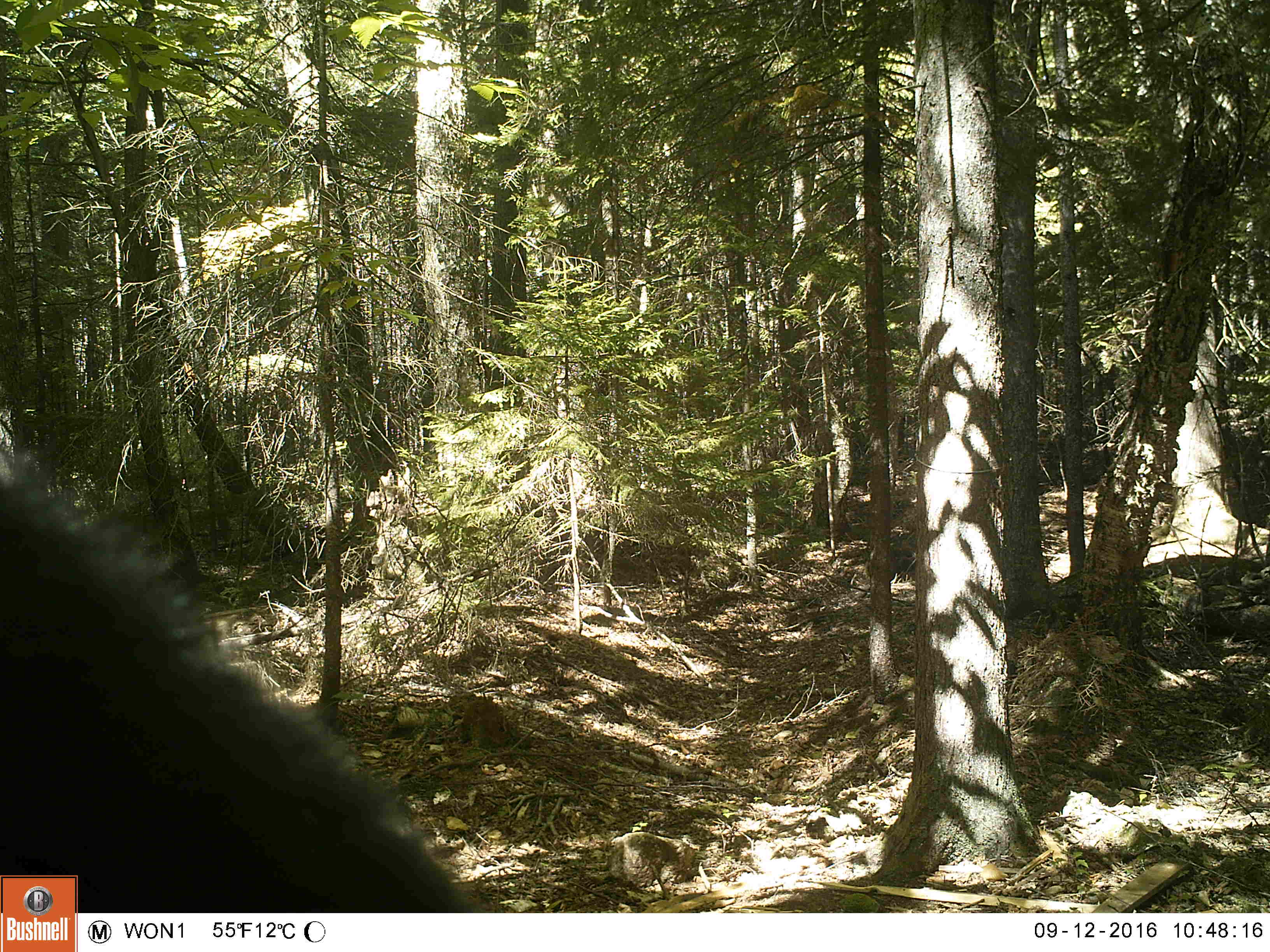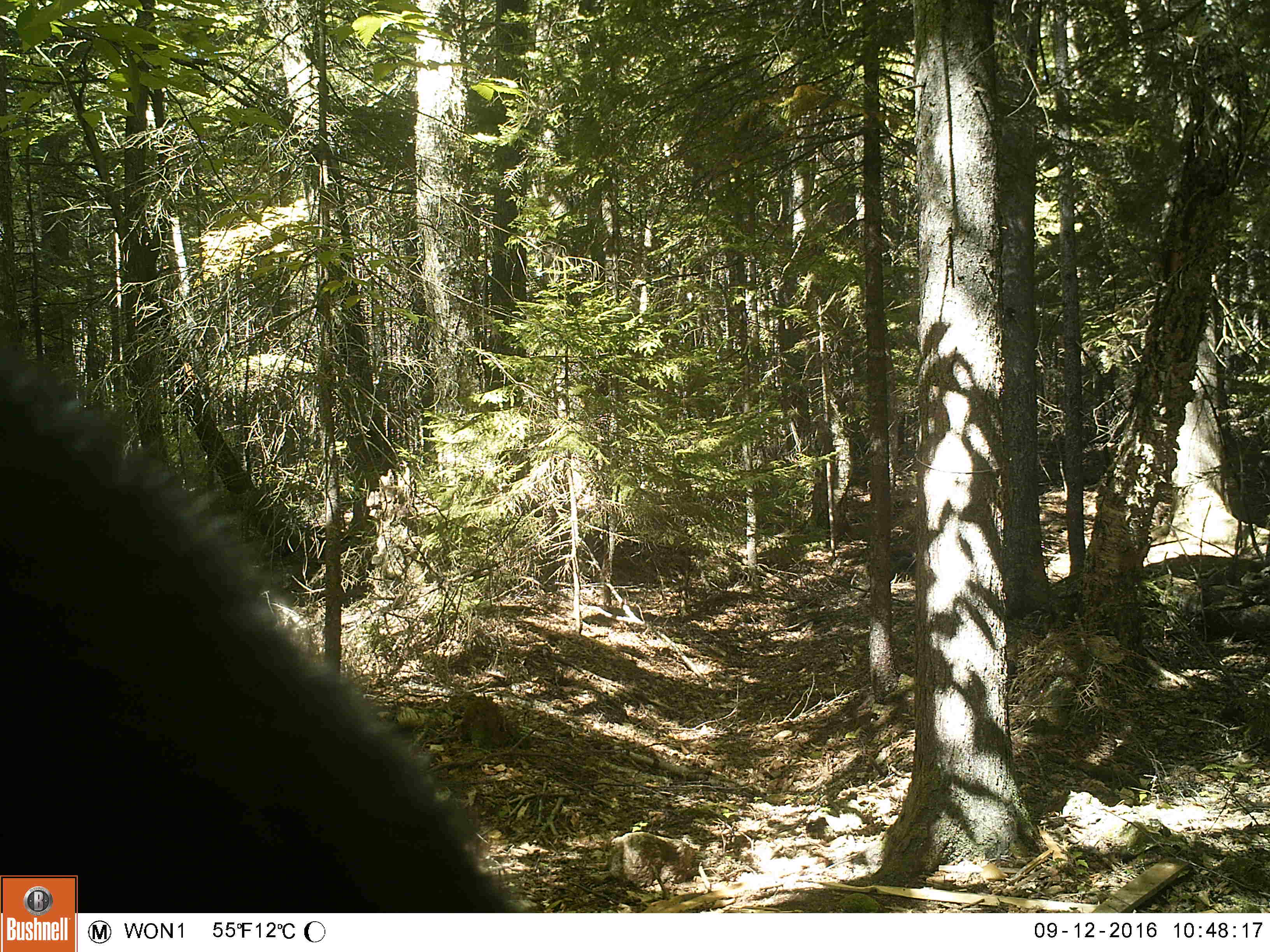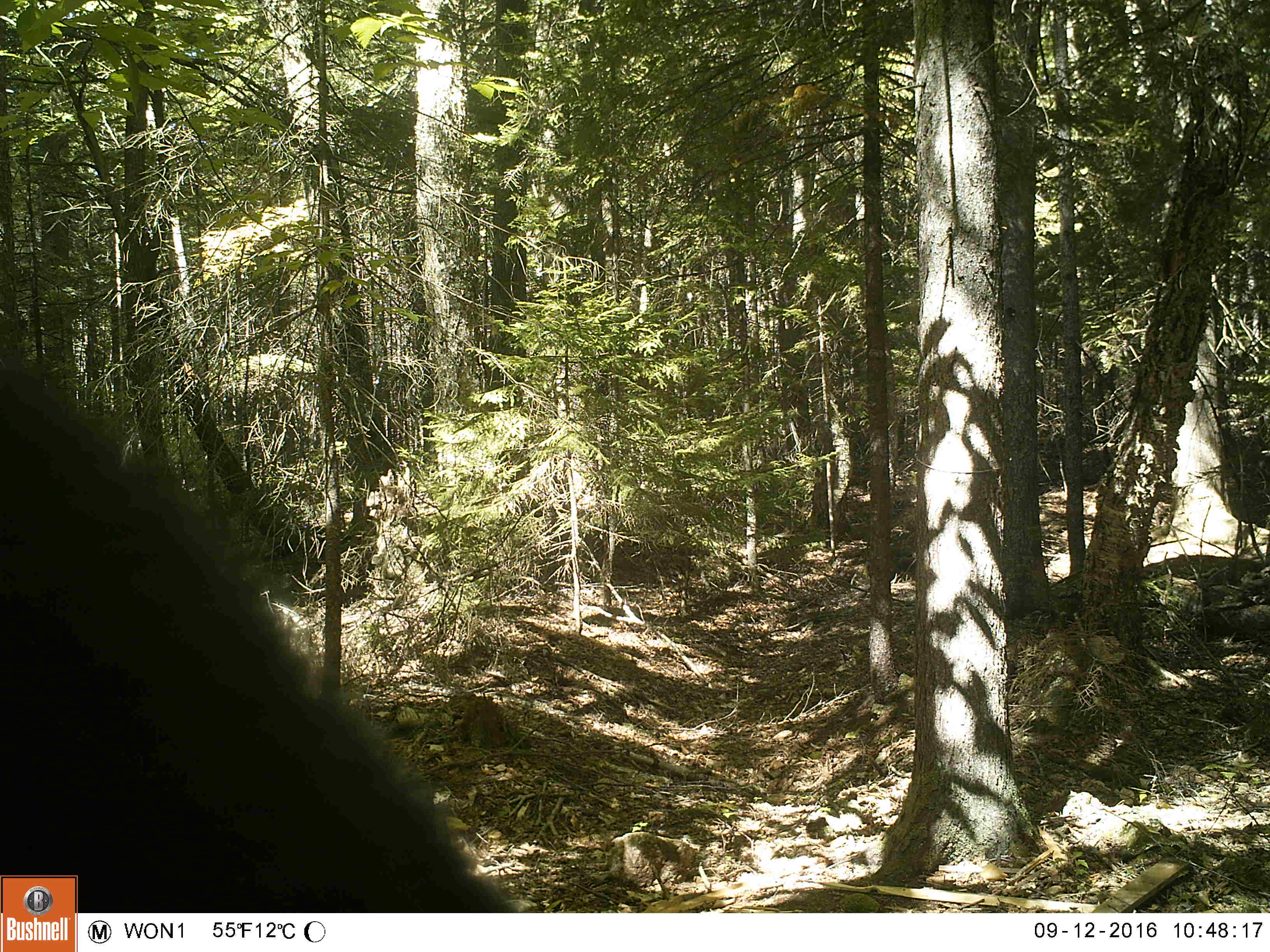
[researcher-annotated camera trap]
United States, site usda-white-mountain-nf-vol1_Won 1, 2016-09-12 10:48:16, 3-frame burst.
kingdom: Animalia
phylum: Chordata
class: Mammalia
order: Carnivora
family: Ursidae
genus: Ursus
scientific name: Ursus americanus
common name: black bear